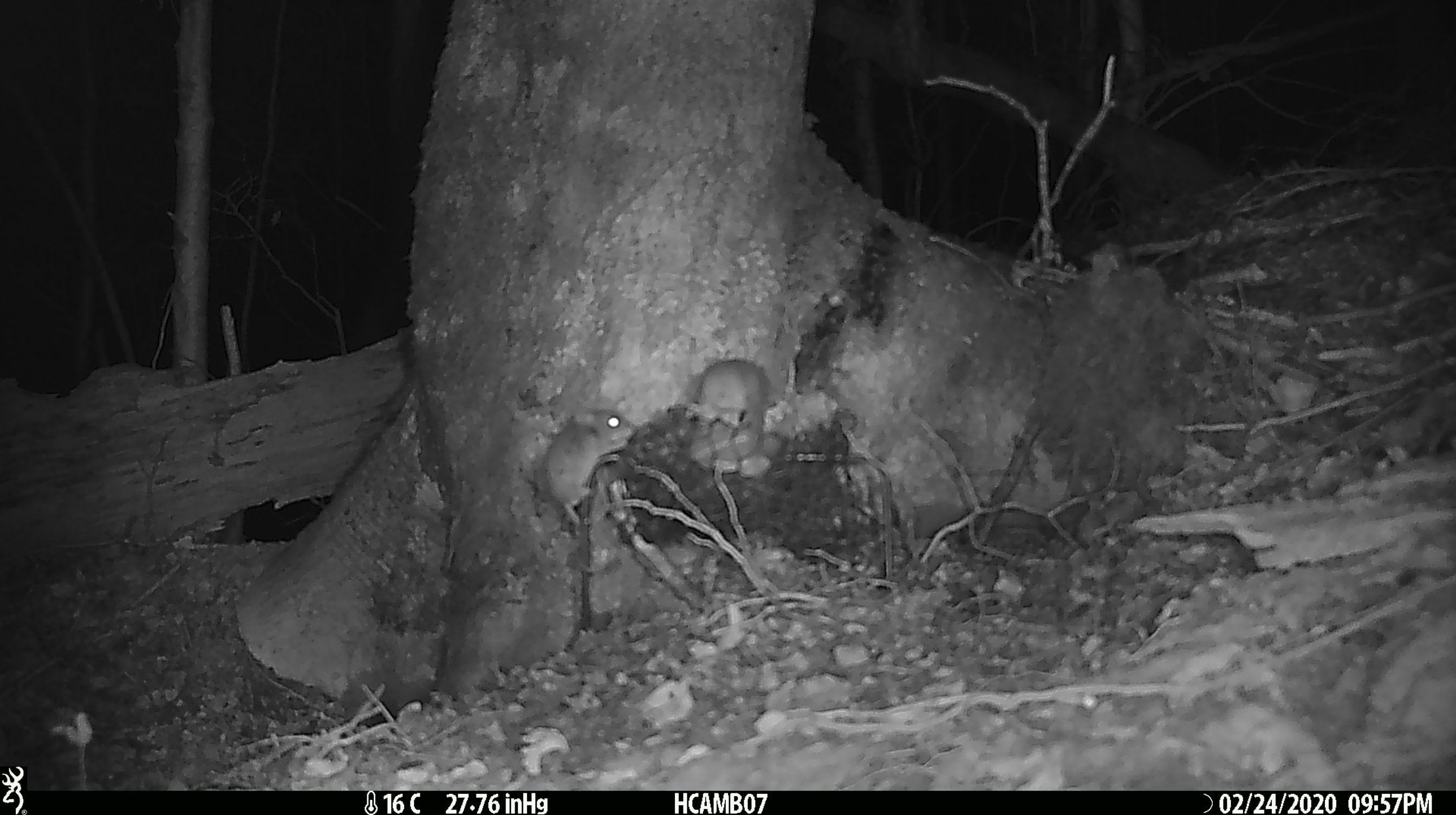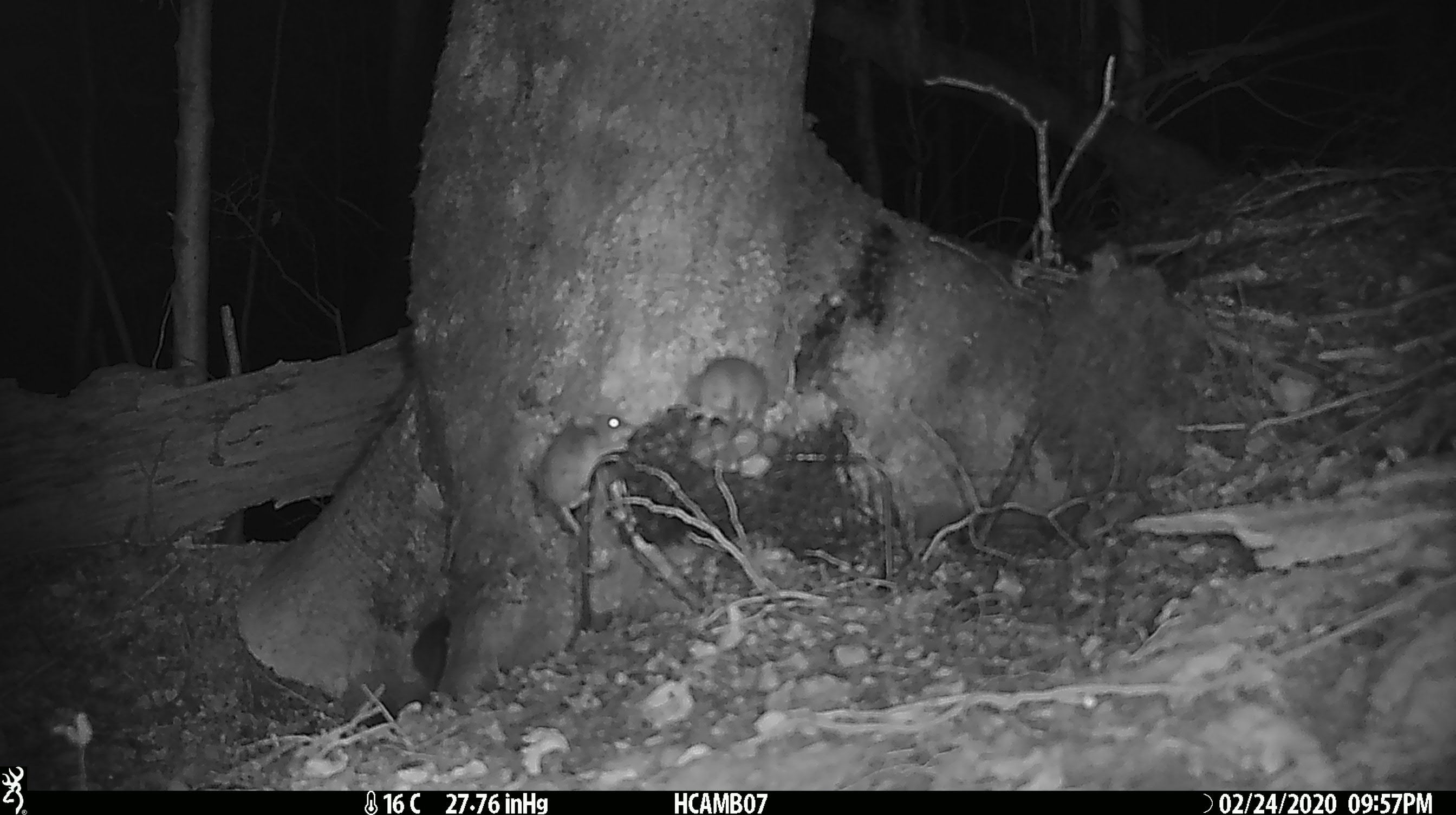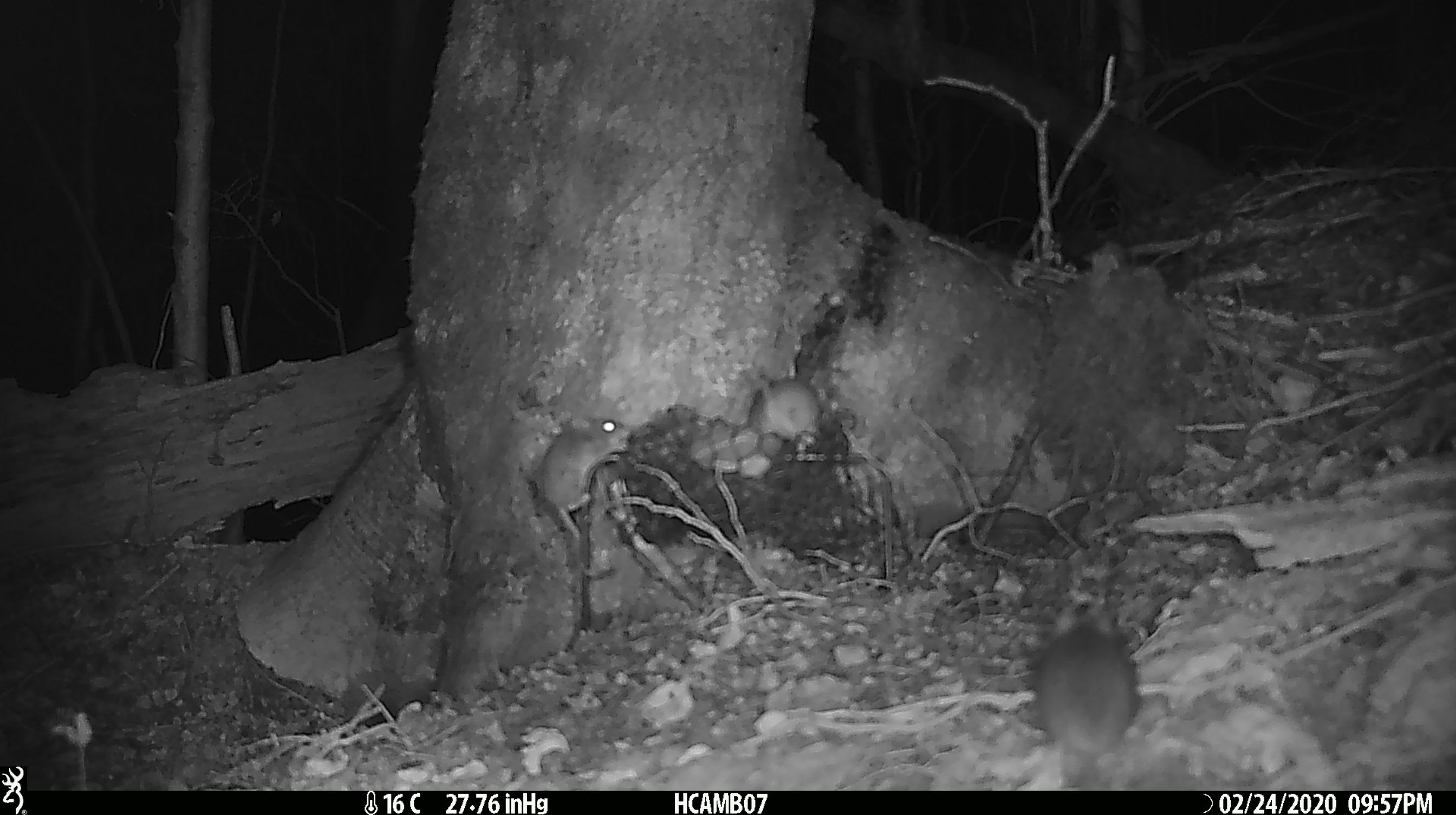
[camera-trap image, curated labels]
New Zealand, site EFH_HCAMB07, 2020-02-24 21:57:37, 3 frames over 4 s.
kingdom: Animalia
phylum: Chordata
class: Mammalia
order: Rodentia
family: Muridae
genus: Mus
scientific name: Mus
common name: mouse